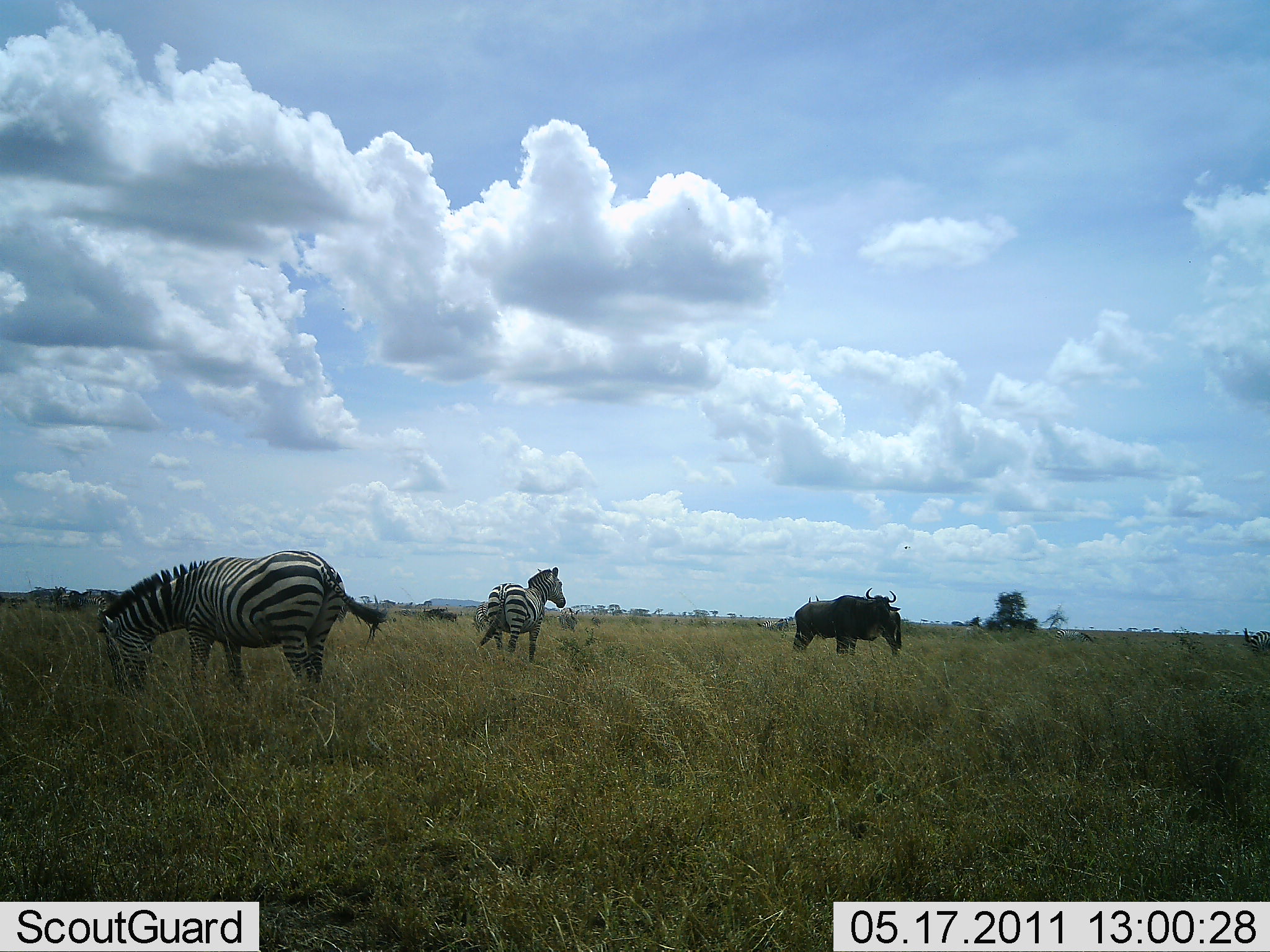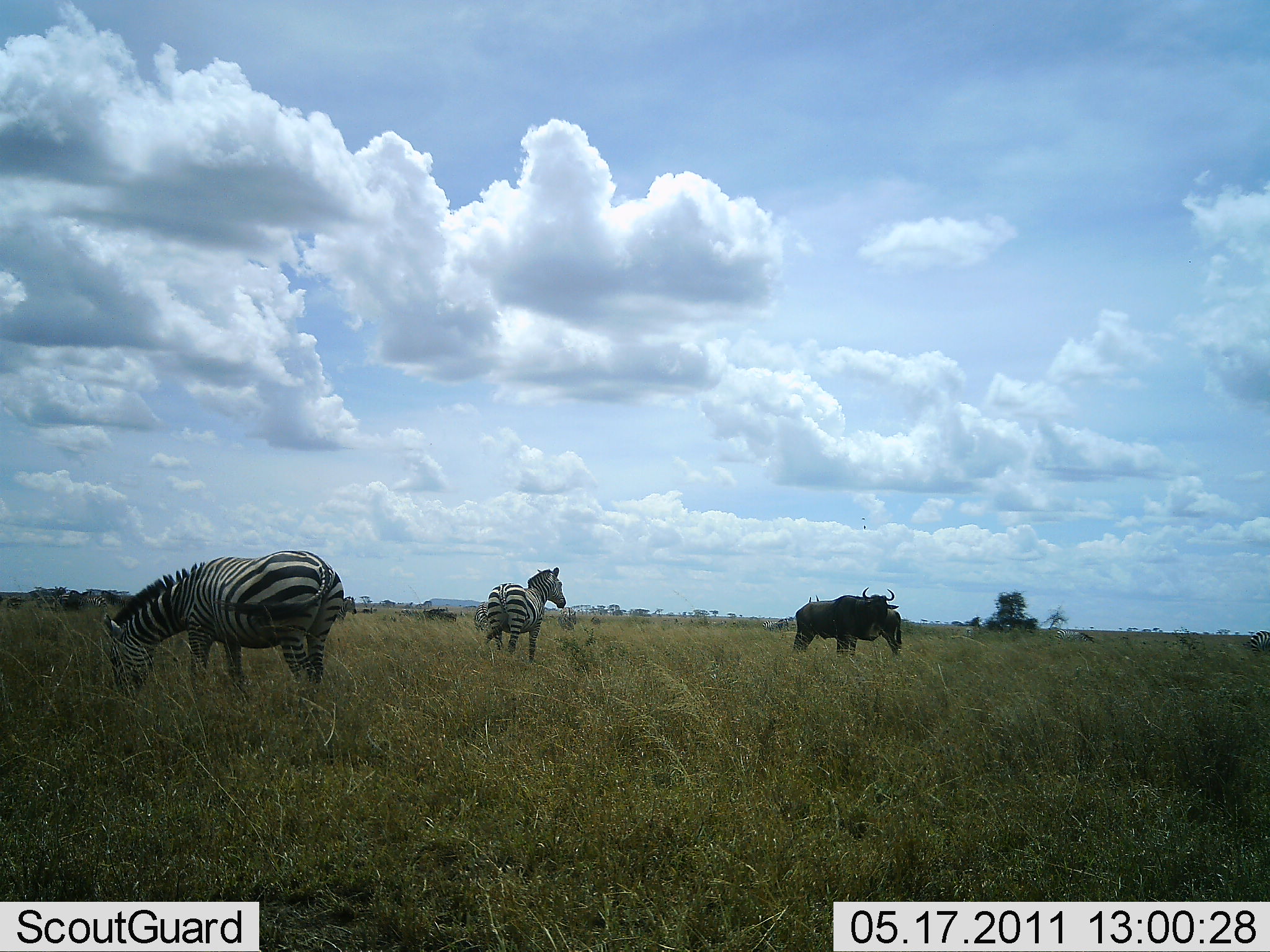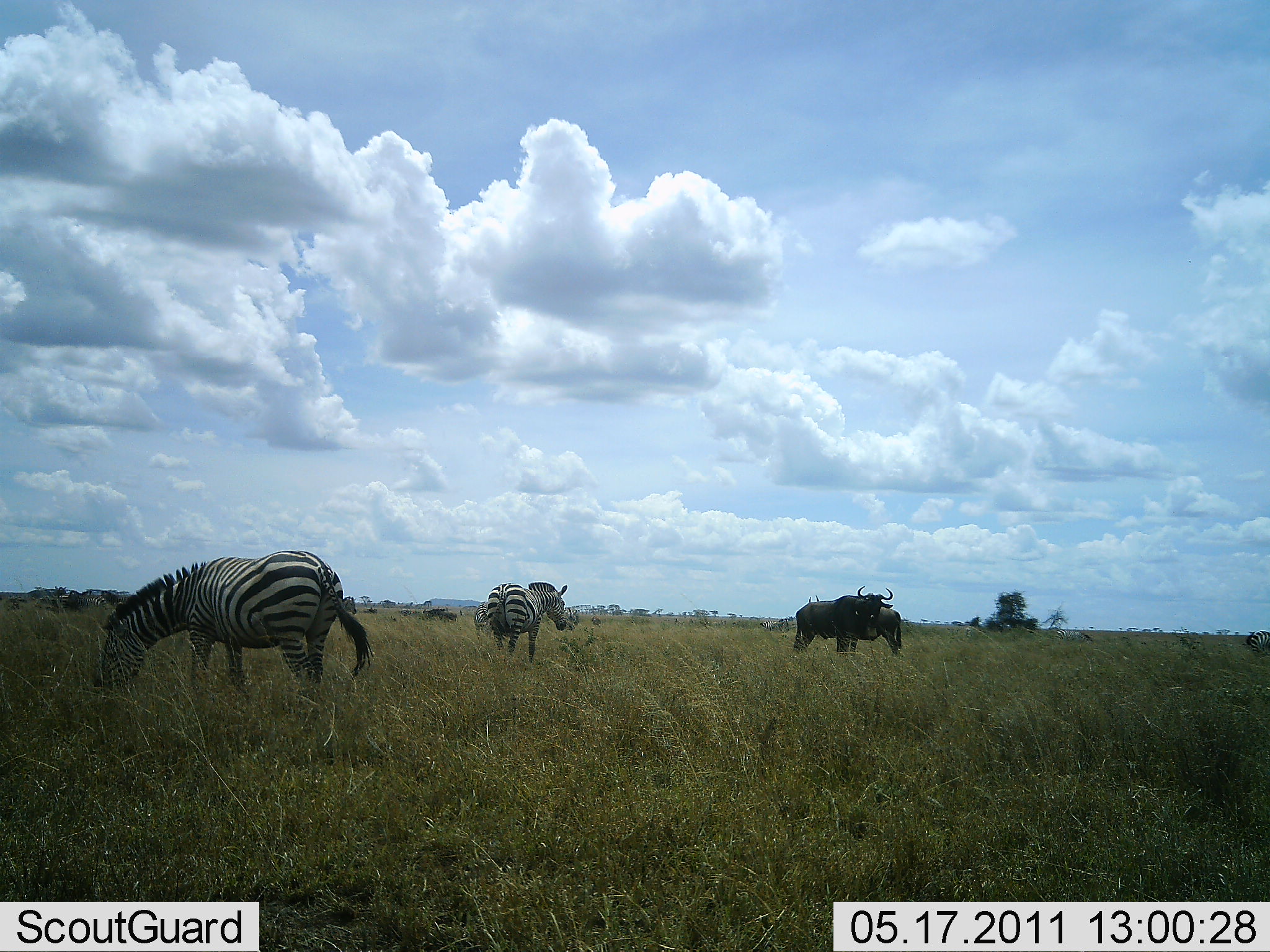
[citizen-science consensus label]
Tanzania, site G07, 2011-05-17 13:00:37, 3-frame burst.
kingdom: Animalia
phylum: Chordata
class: Mammalia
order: Artiodactyla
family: Bovidae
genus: Connochaetes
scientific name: Connochaetes taurinus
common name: blue wildebeest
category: wildebeest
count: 2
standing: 92%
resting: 0%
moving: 25%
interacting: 0%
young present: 0%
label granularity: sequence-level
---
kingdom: Animalia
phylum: Chordata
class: Mammalia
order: Perissodactyla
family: Equidae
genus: Equus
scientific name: Equus quagga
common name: plains zebra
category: zebra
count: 2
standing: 75%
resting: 0%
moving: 19%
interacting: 0%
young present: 0%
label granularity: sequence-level